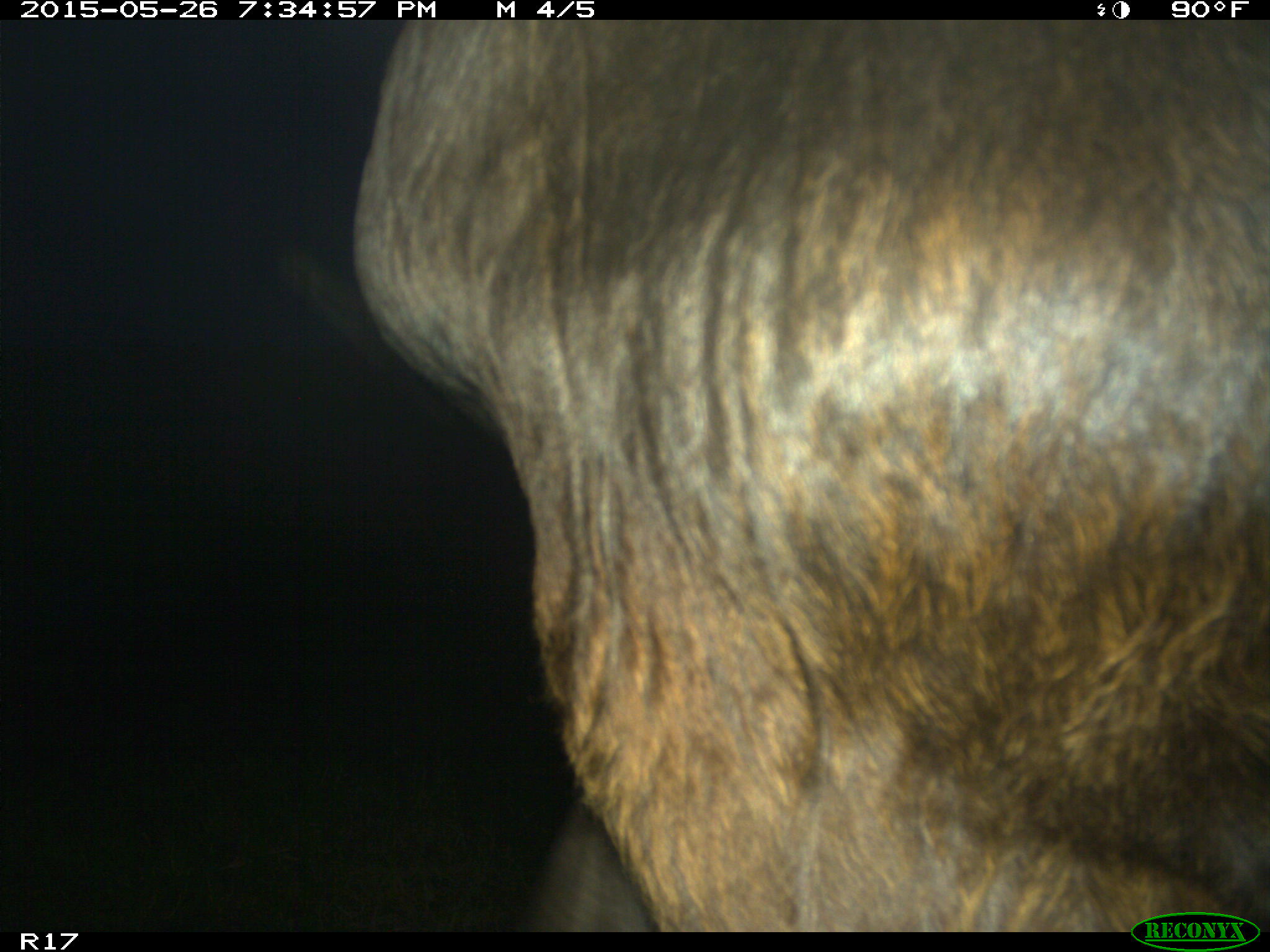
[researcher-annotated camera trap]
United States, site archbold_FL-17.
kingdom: Animalia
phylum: Chordata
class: Mammalia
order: Artiodactyla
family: Bovidae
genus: Bos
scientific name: Bos taurus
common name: domestic cow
Bos taurus (domestic cow).